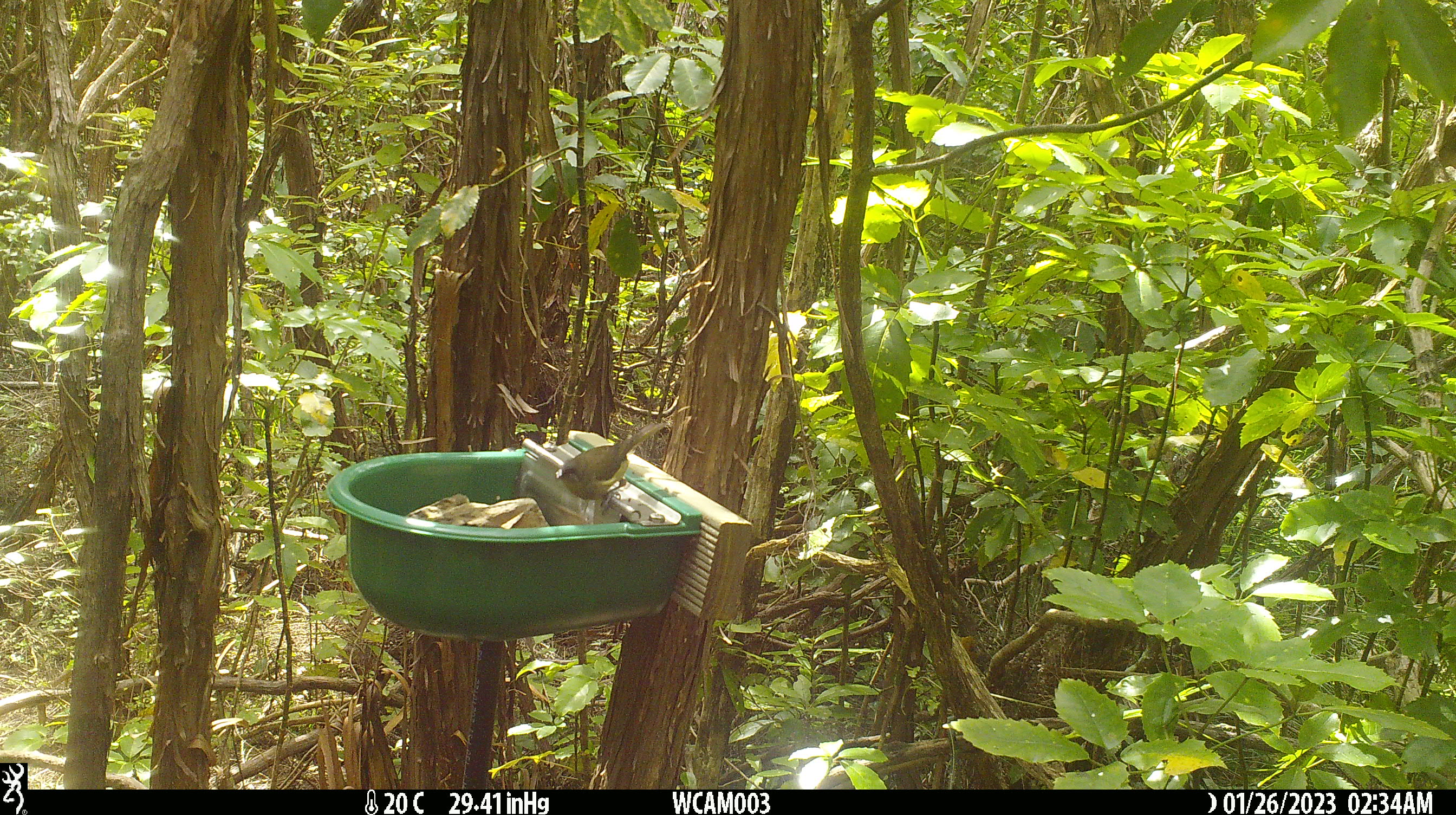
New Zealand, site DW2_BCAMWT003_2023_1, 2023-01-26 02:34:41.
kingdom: Animalia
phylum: Chordata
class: Aves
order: Passeriformes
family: Meliphagidae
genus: Anthornis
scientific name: Anthornis melanura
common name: new zealand bellbird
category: bellbird